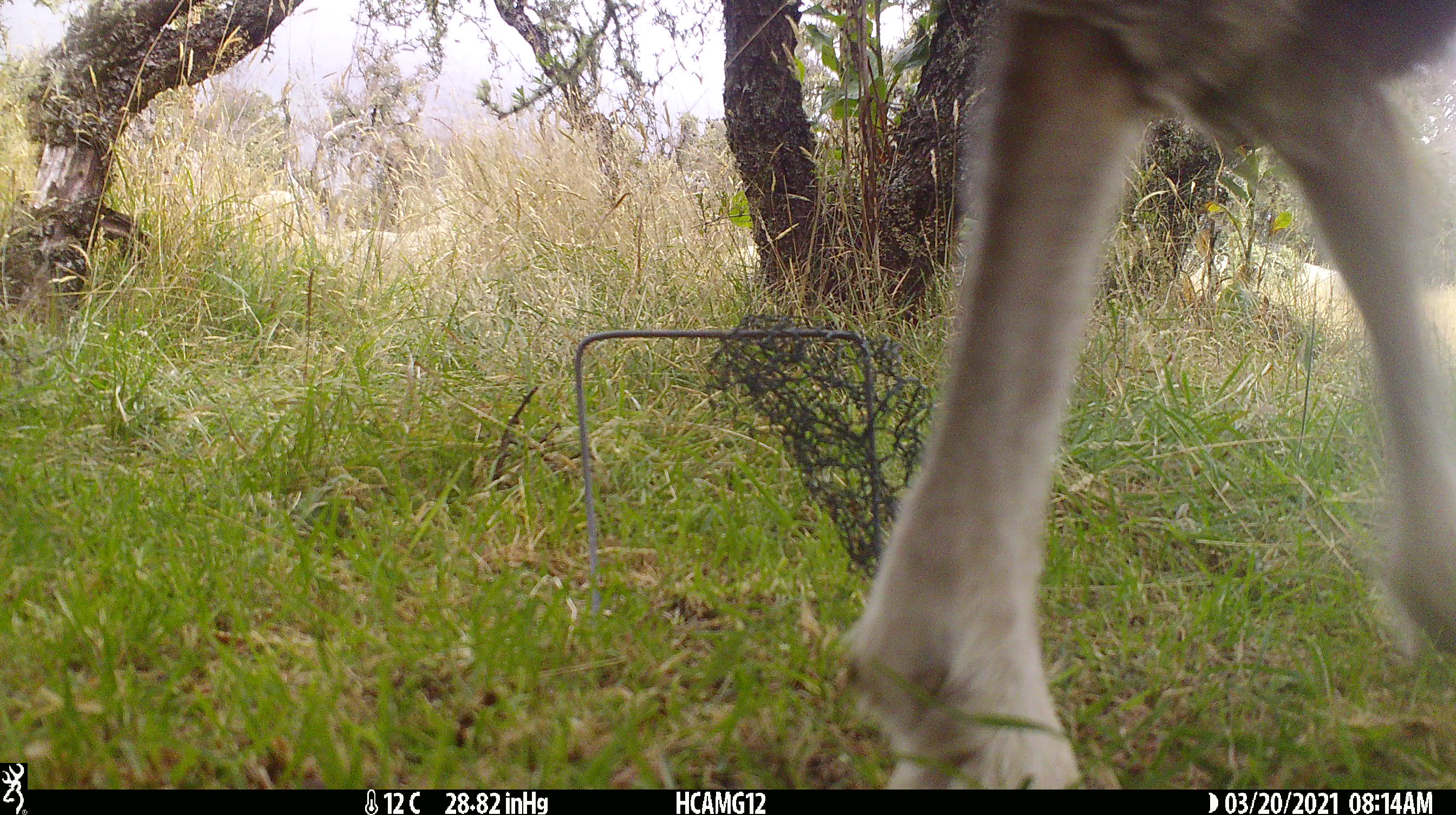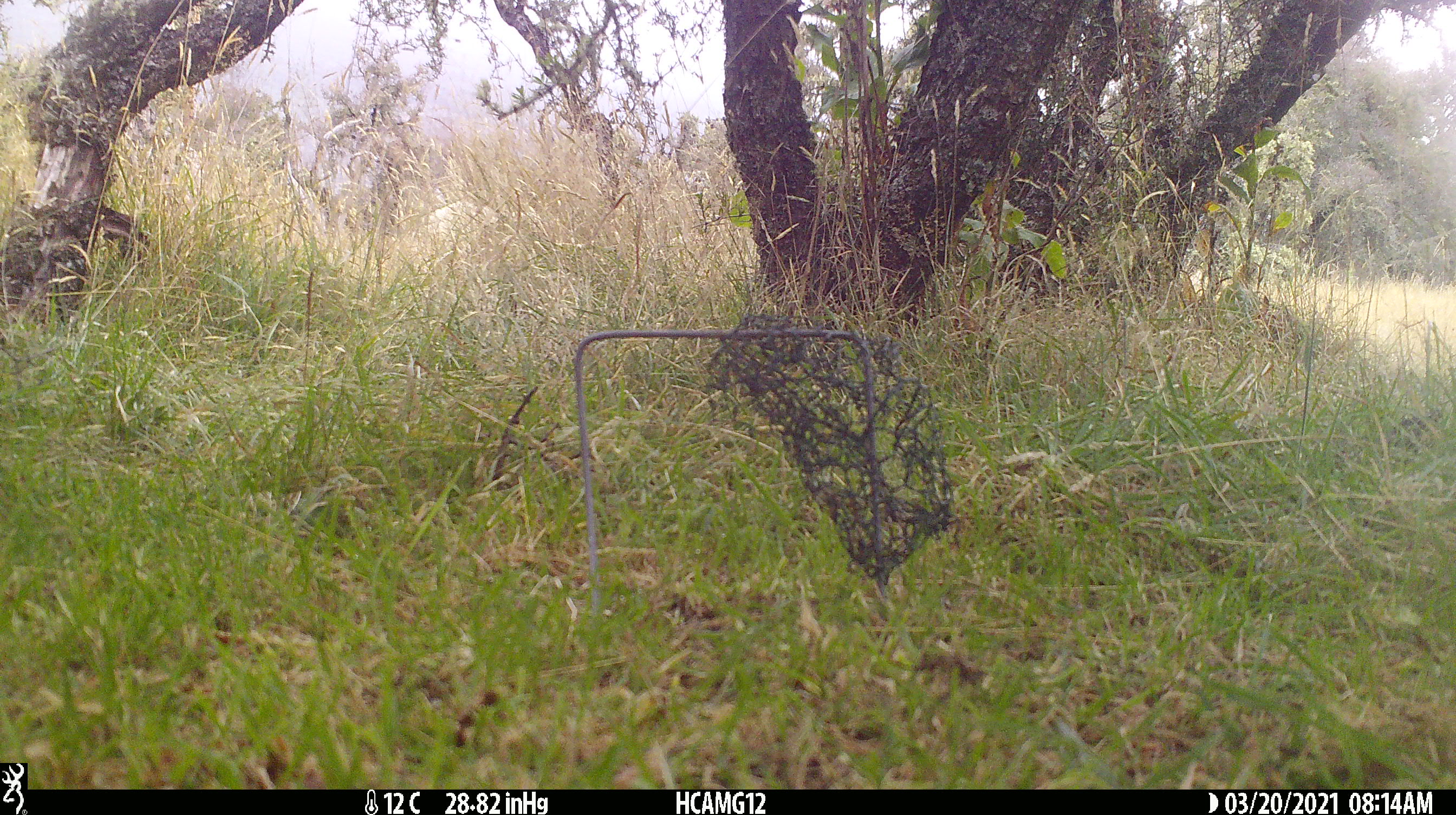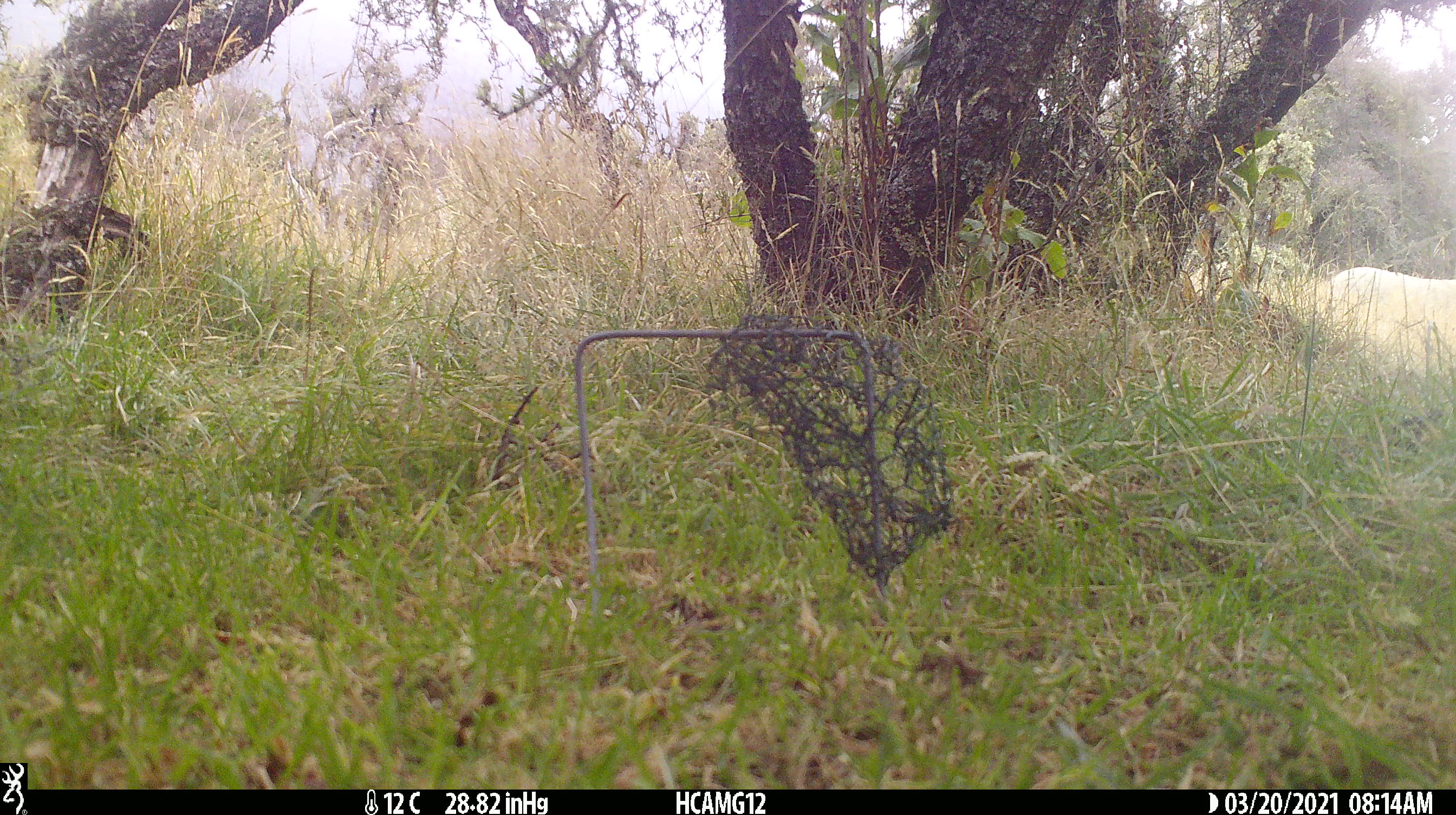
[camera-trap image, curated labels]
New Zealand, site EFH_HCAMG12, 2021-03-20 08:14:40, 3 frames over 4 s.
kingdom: Animalia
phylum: Chordata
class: Mammalia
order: Artiodactyla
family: Bovidae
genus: Ovis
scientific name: Ovis aries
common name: domestic sheep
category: sheep